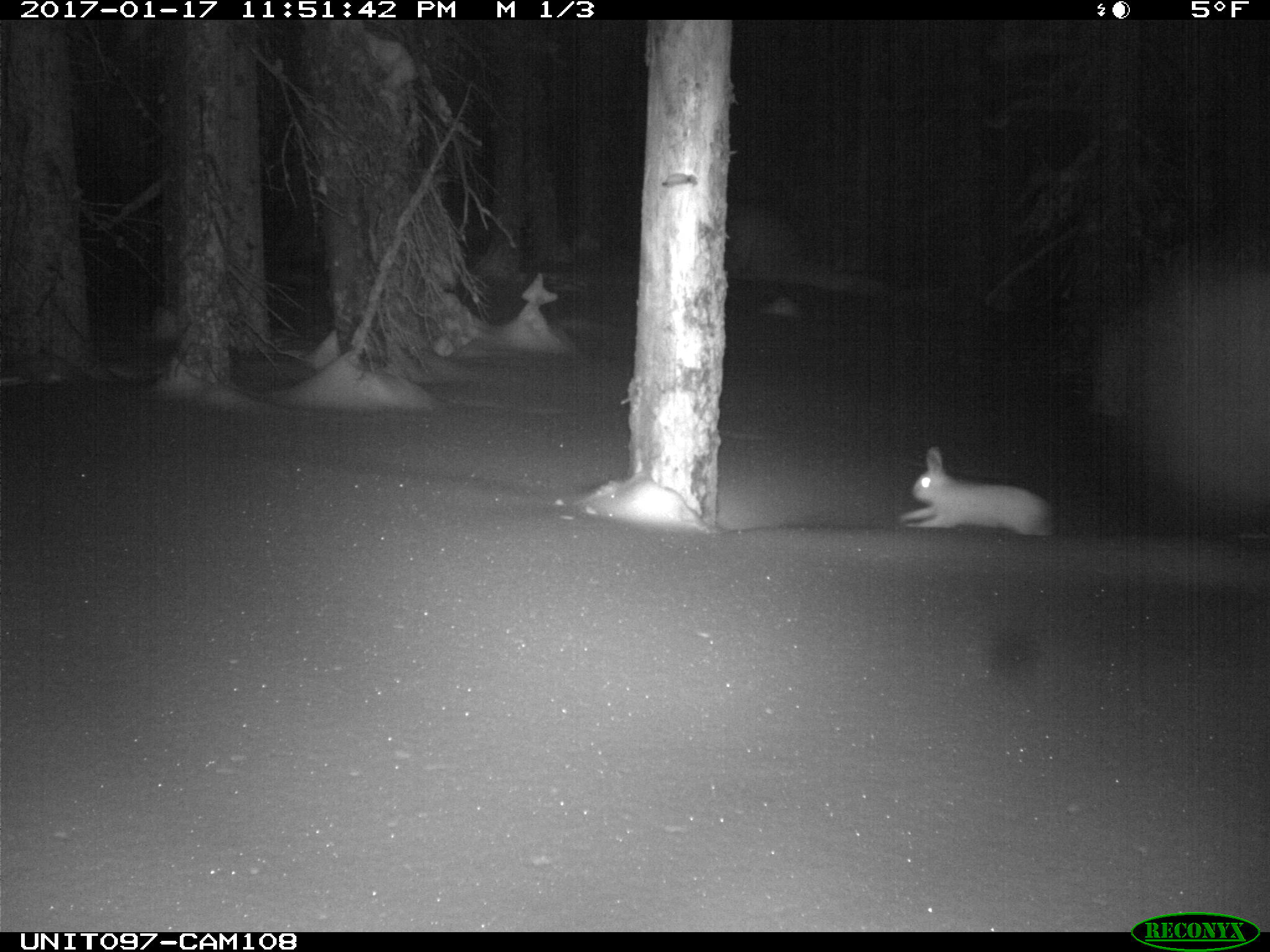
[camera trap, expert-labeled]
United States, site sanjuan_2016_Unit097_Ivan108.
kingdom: Animalia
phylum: Chordata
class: Mammalia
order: Lagomorpha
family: Leporidae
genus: Lepus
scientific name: Lepus americanus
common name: snowshoe hare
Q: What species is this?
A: Lepus americanus (snowshoe hare).